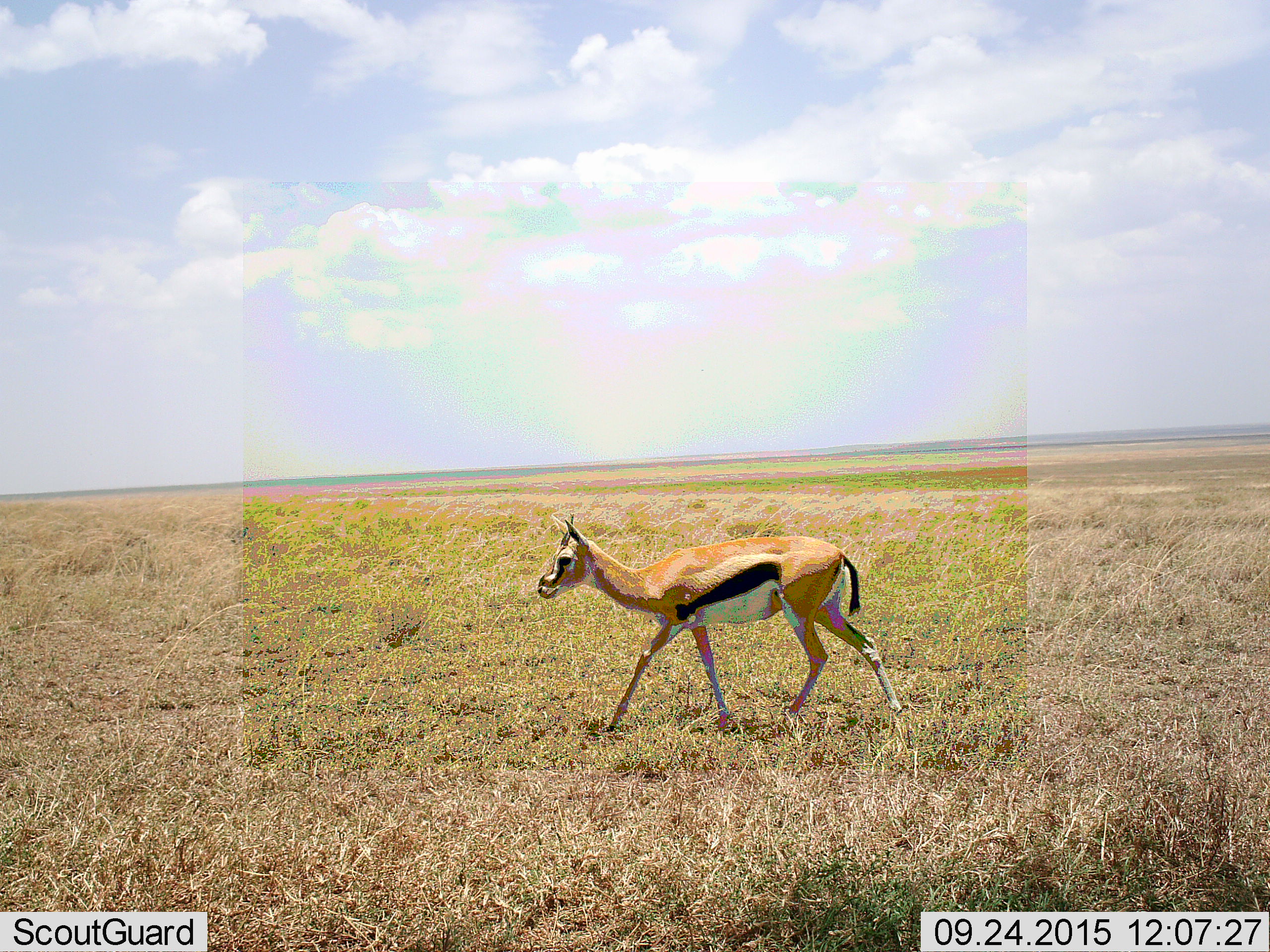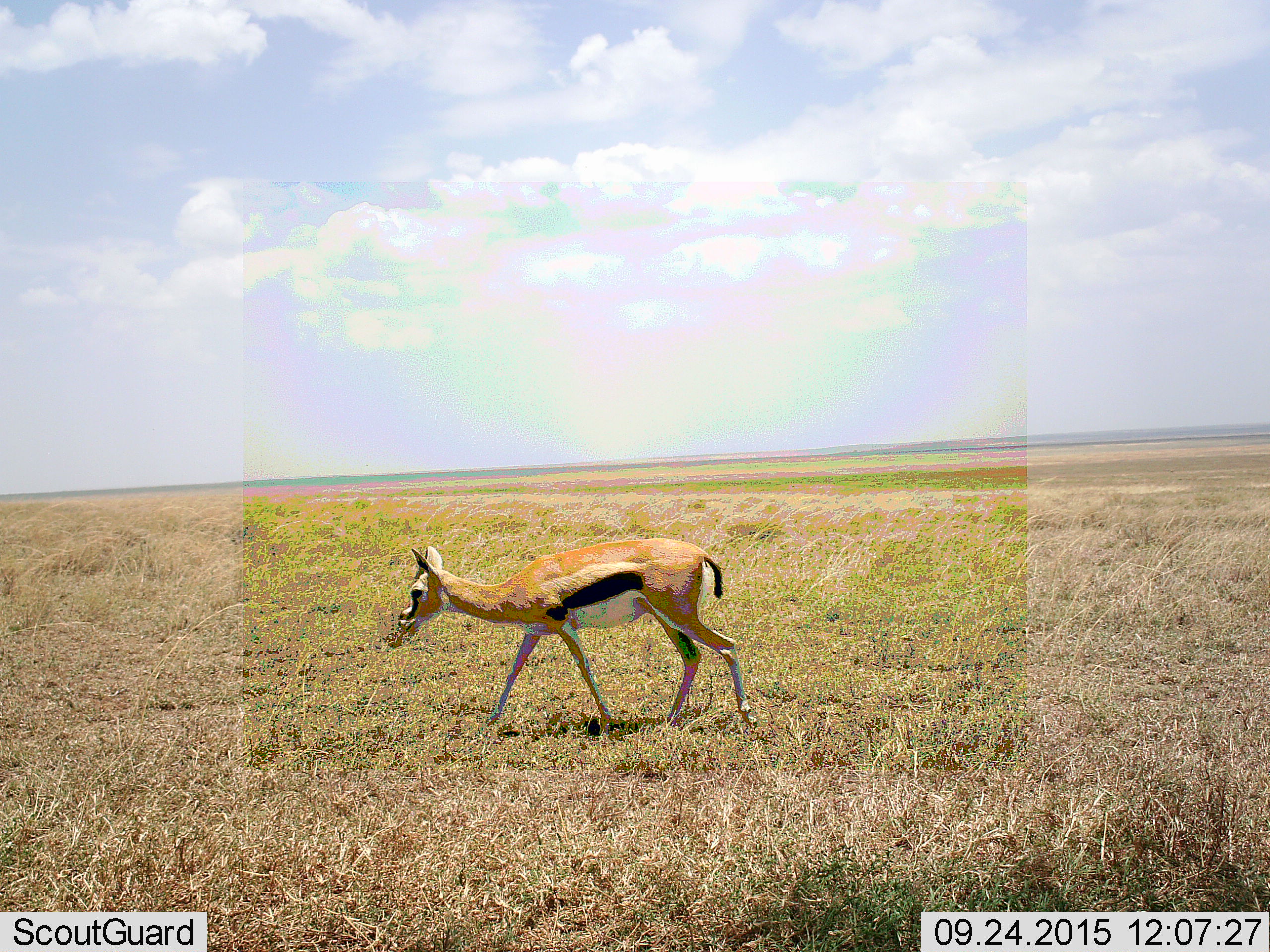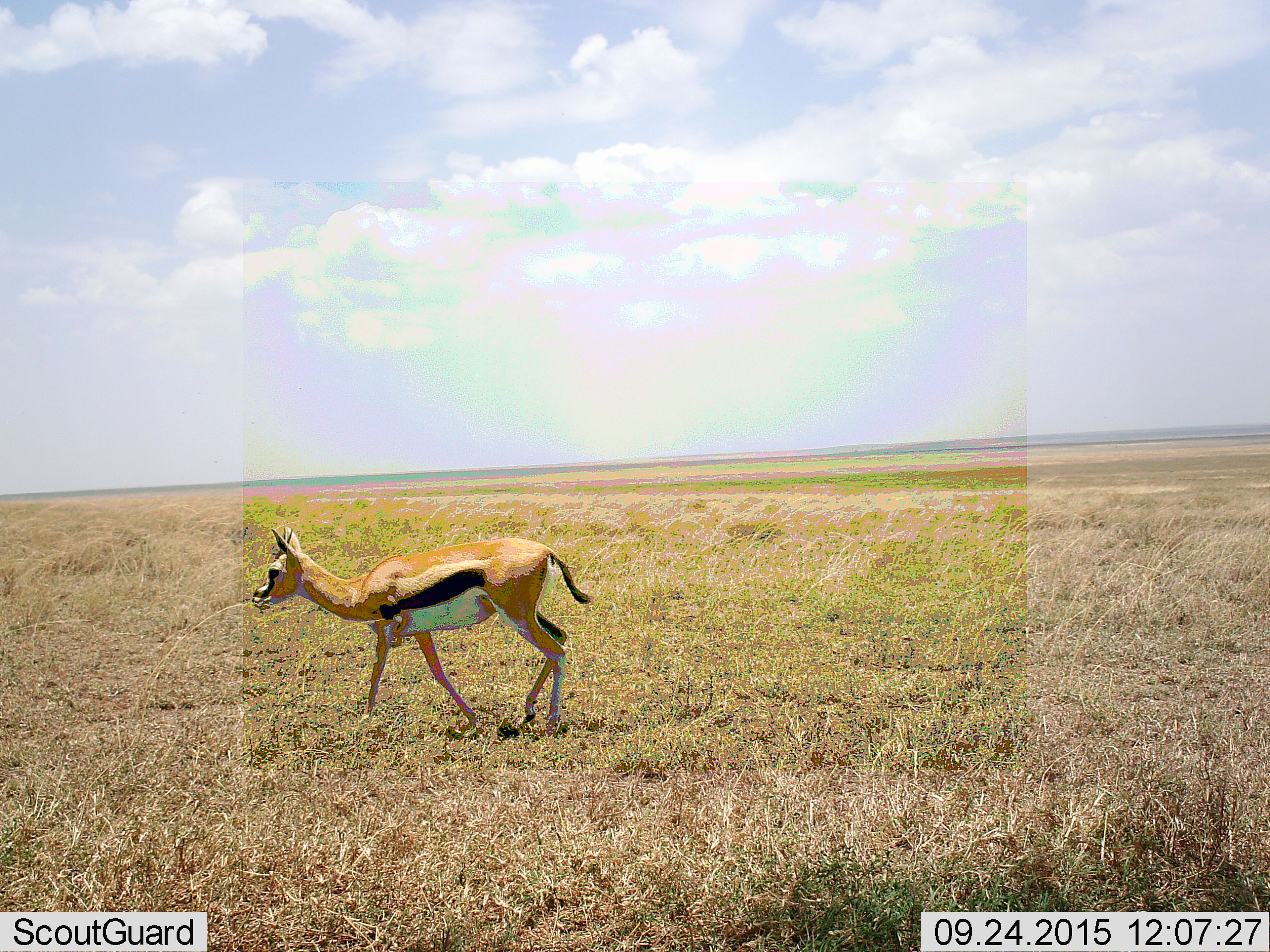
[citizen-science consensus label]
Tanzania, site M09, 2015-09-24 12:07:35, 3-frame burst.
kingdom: Animalia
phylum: Chordata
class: Mammalia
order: Artiodactyla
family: Bovidae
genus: Eudorcas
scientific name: Eudorcas thomsonii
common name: thomson's gazelle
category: gazellethomsons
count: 1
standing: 11%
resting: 0%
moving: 89%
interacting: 0%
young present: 11%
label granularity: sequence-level